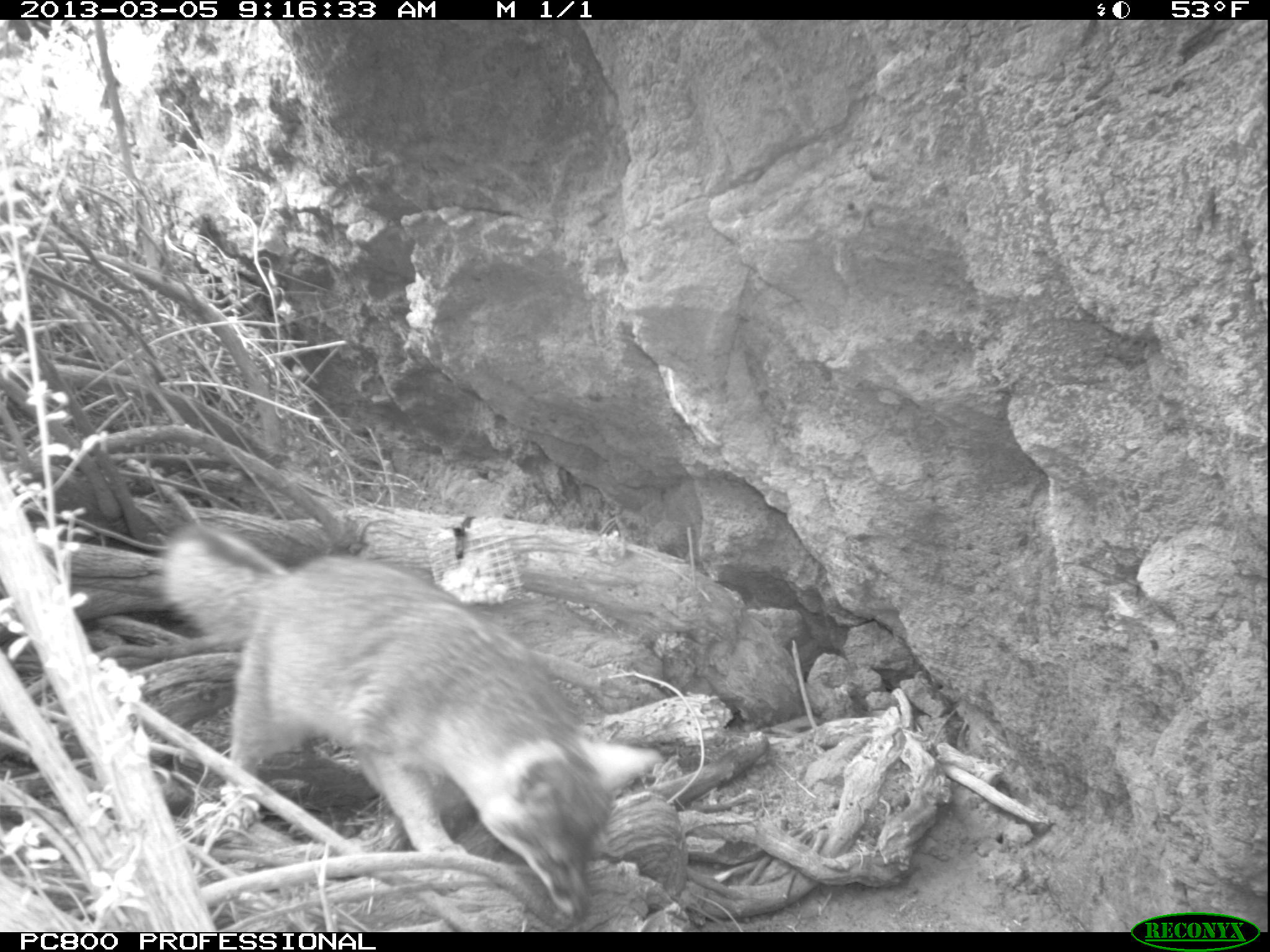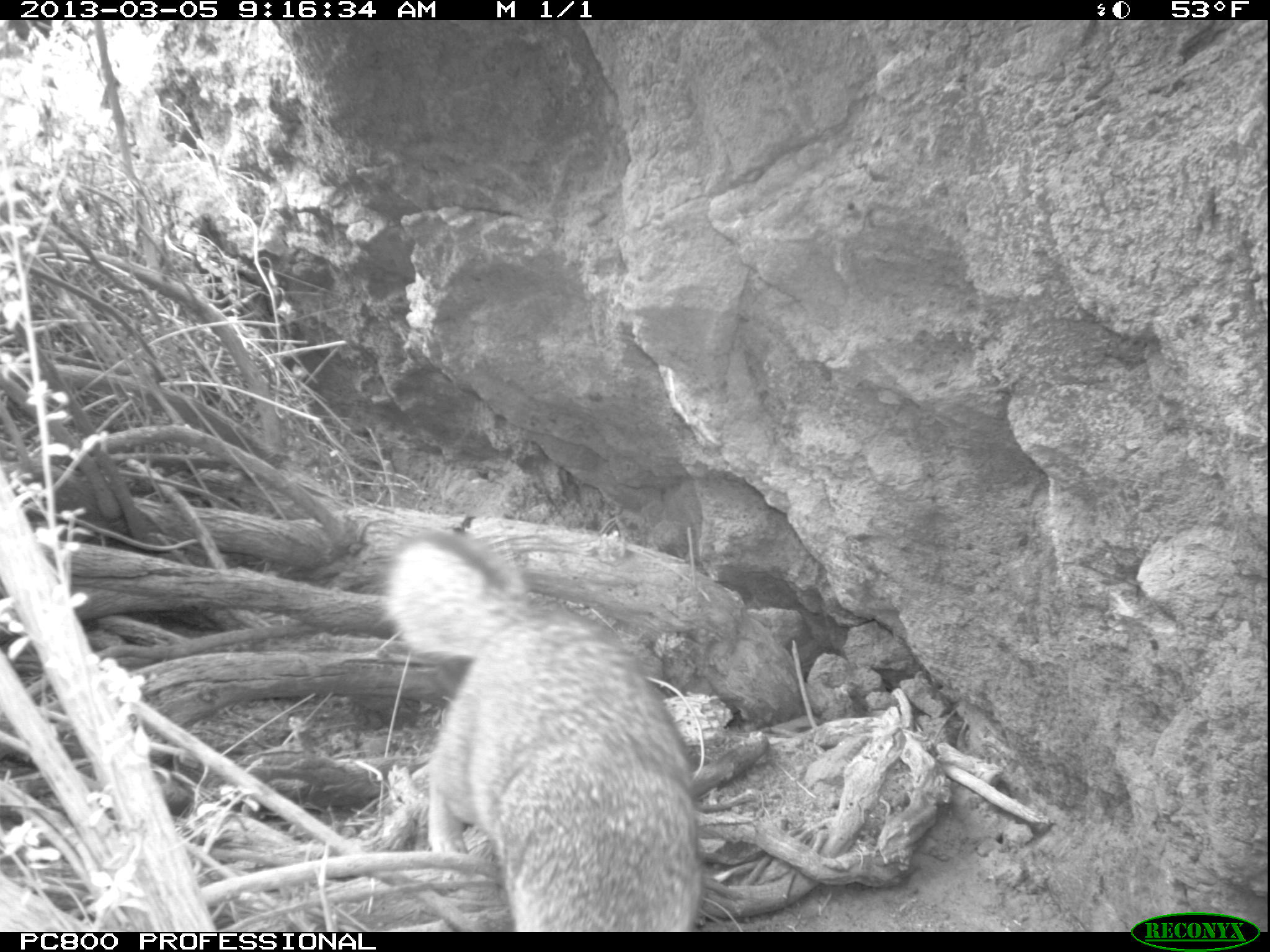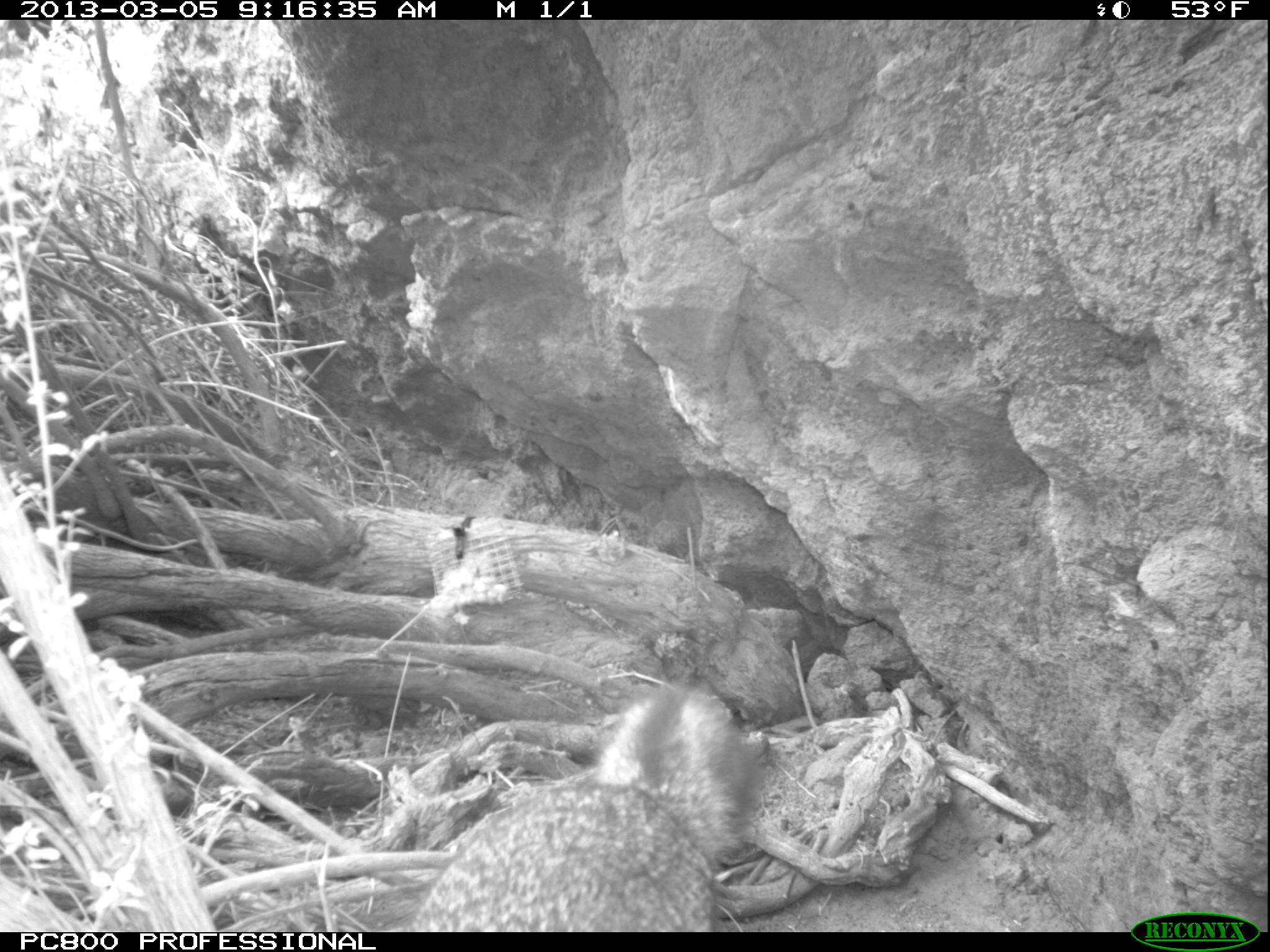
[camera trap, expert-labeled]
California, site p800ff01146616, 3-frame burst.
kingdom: Animalia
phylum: Chordata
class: Mammalia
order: Carnivora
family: Canidae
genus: Urocyon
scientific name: Urocyon littoralis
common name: island fox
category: fox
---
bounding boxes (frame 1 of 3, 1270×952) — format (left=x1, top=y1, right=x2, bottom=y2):
fox: (left=166, top=522, right=664, bottom=915)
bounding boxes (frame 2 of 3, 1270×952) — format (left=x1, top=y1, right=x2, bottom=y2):
fox: (left=383, top=534, right=701, bottom=932)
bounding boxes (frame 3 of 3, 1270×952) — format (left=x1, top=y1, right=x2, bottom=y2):
fox: (left=408, top=685, right=766, bottom=932)